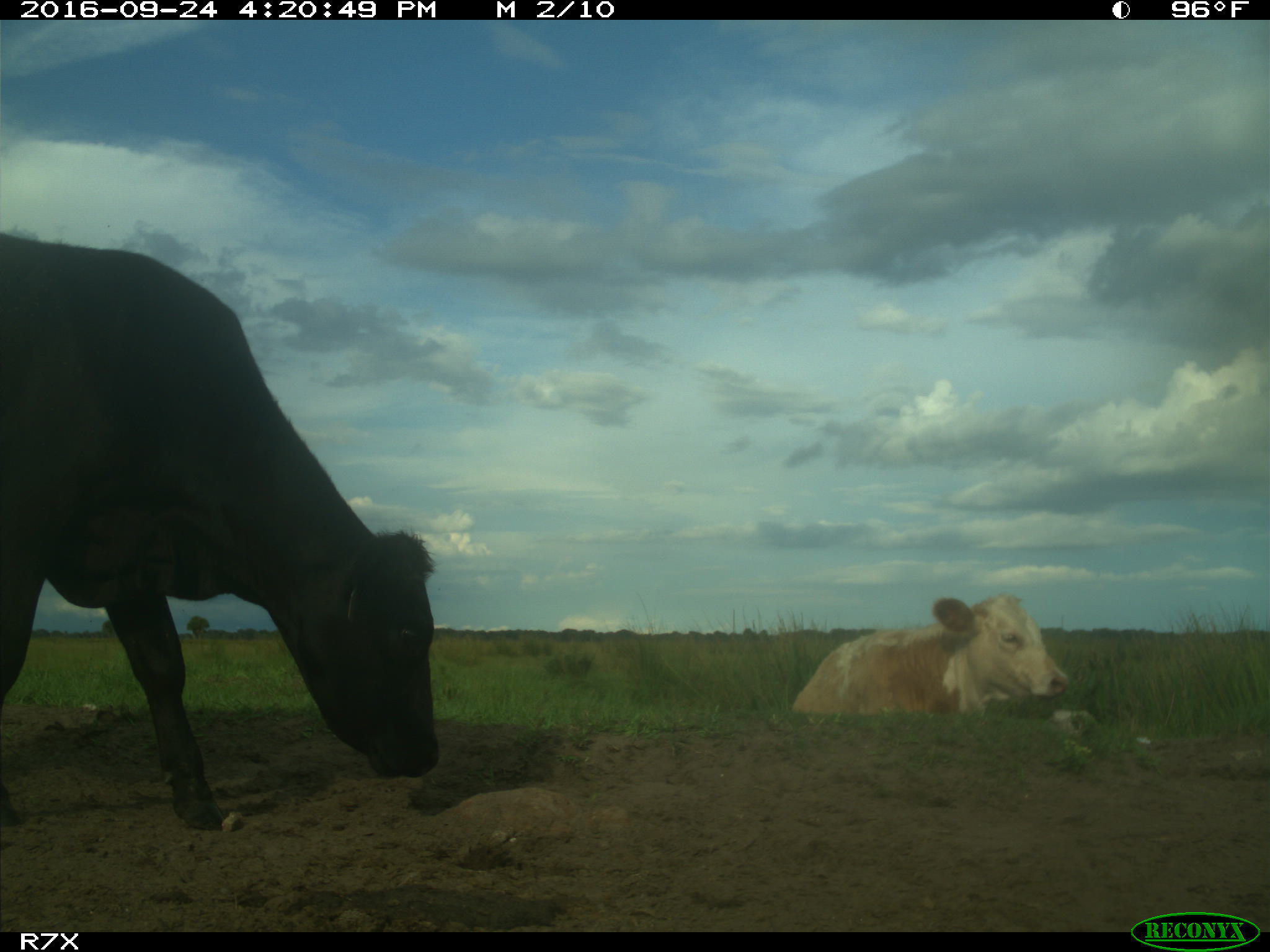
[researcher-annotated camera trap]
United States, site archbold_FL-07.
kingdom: Animalia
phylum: Chordata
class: Mammalia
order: Artiodactyla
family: Bovidae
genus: Bos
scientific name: Bos taurus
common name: domestic cow